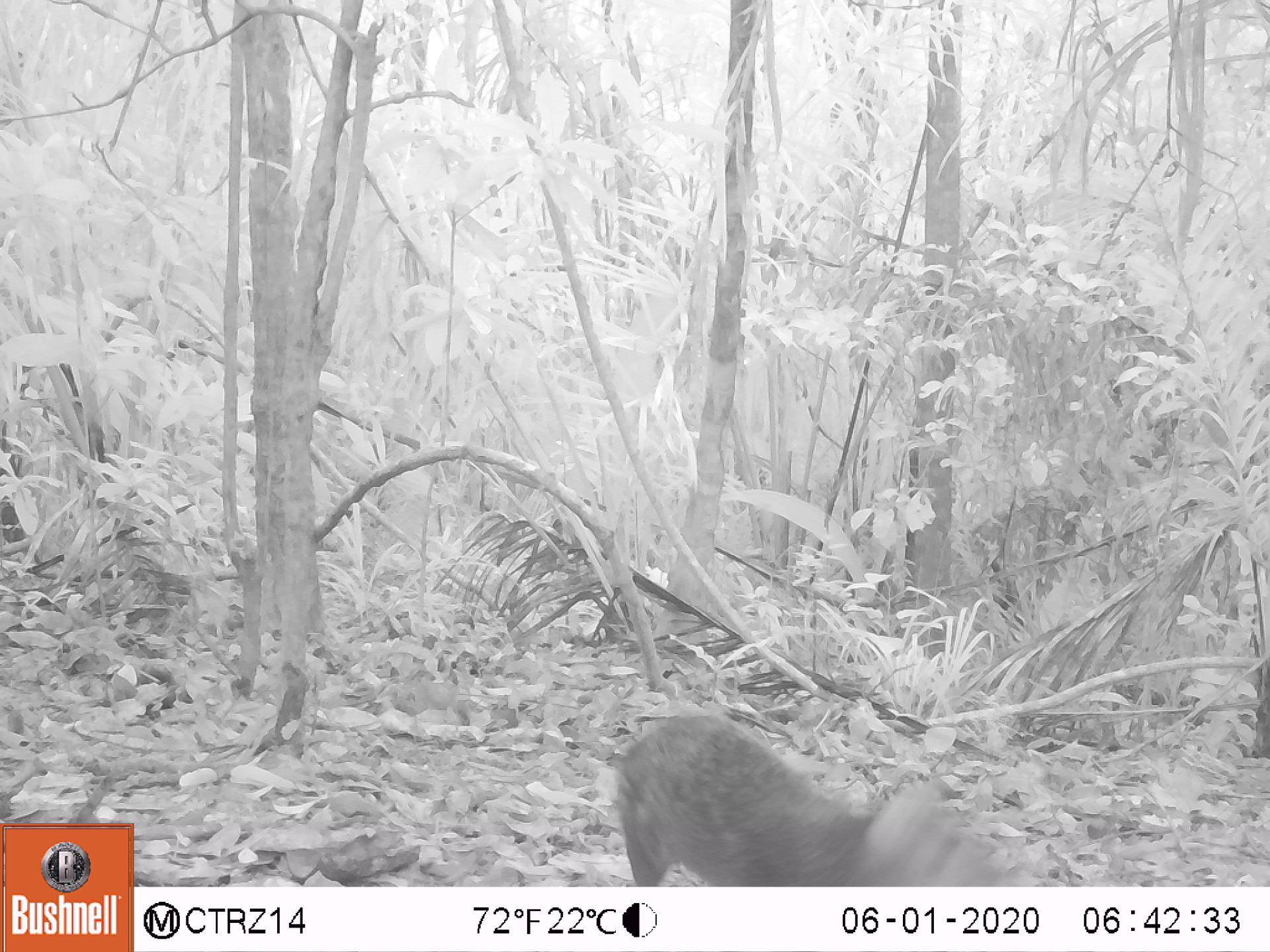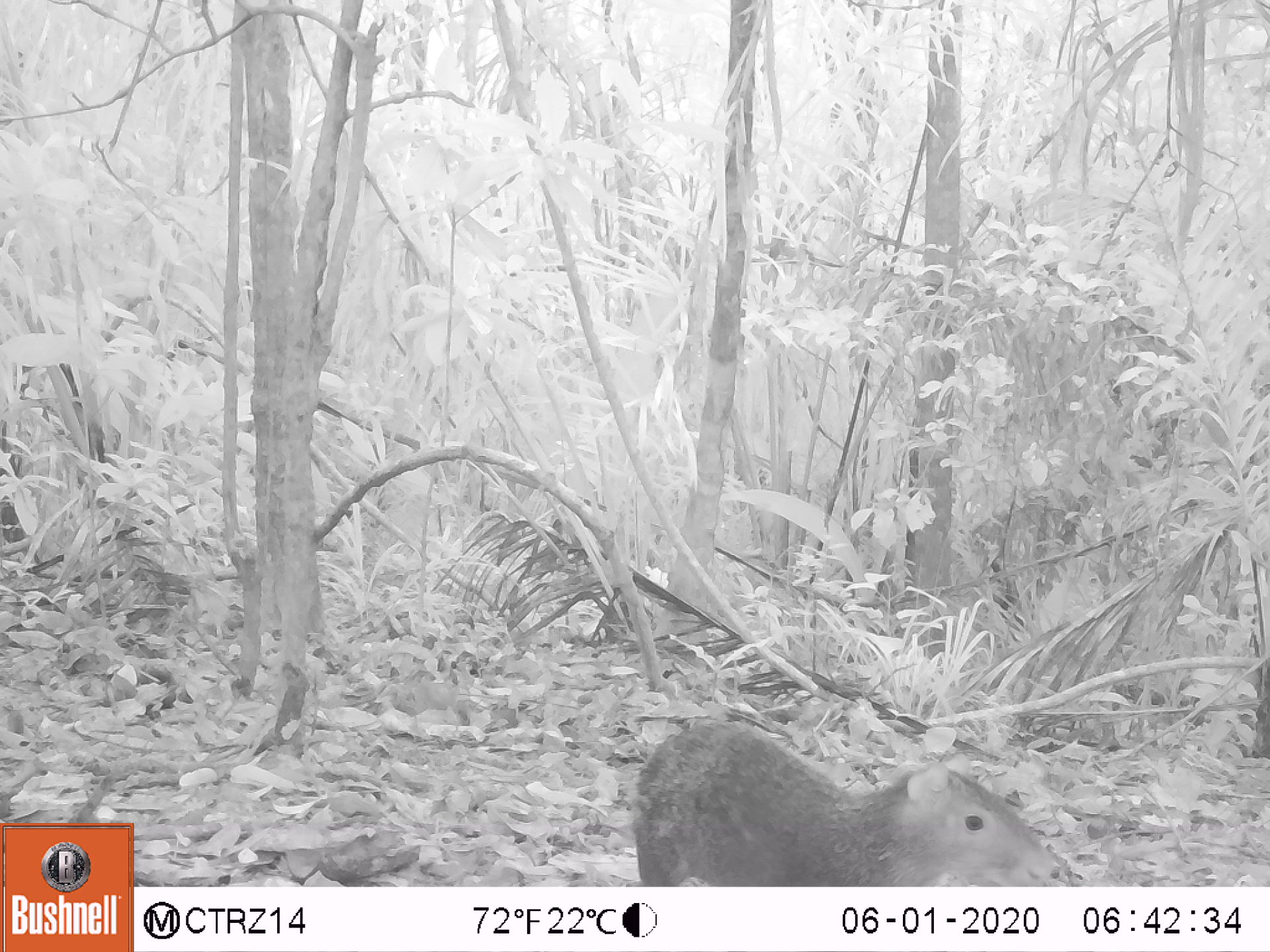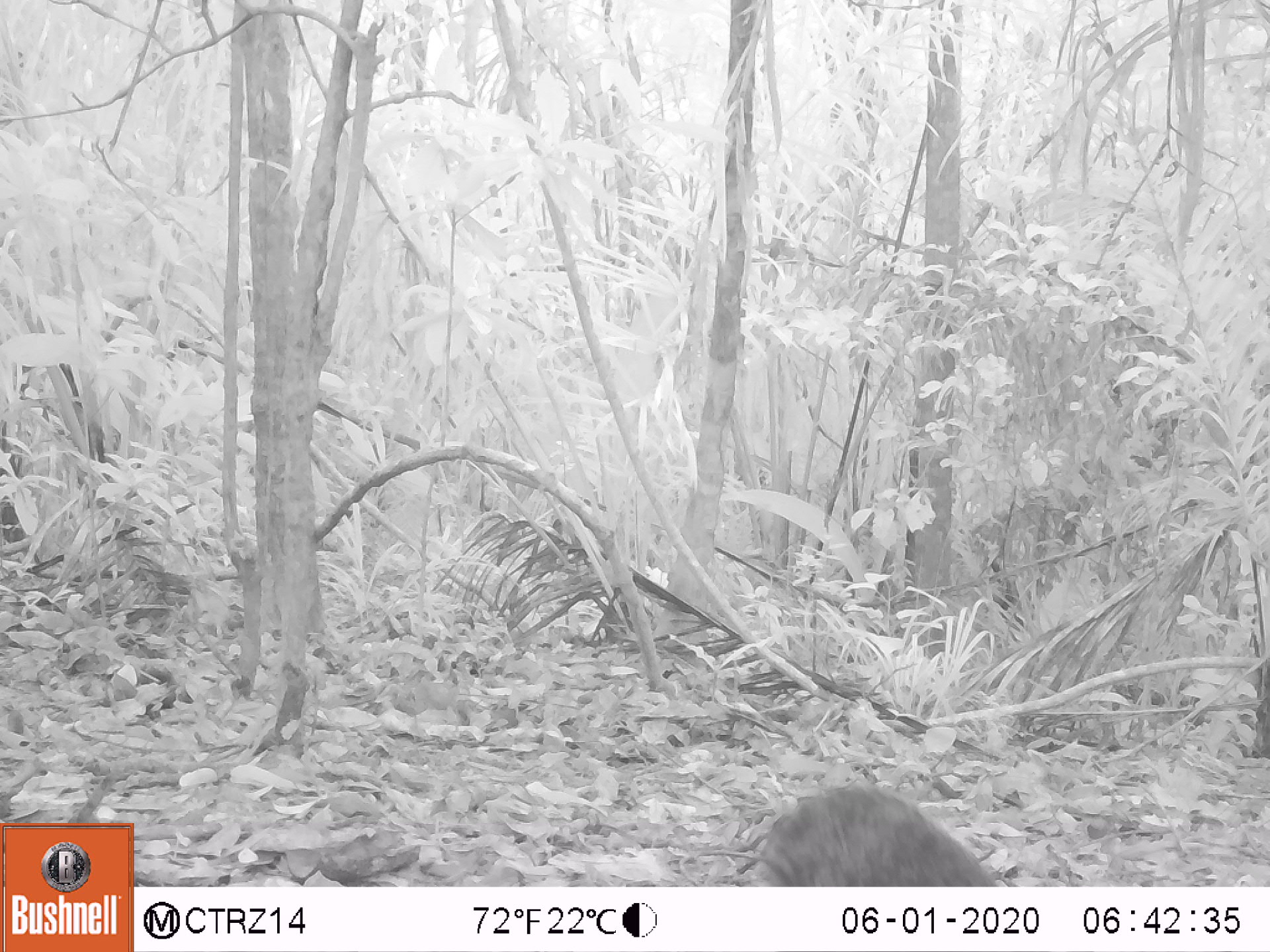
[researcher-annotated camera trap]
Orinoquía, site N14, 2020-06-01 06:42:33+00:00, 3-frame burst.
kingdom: Animalia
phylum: Chordata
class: Mammalia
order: Rodentia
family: Dasyproctidae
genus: Dasyprocta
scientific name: Dasyprocta fuliginosa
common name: black agouti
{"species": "black agouti (Dasyprocta fuliginosa)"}